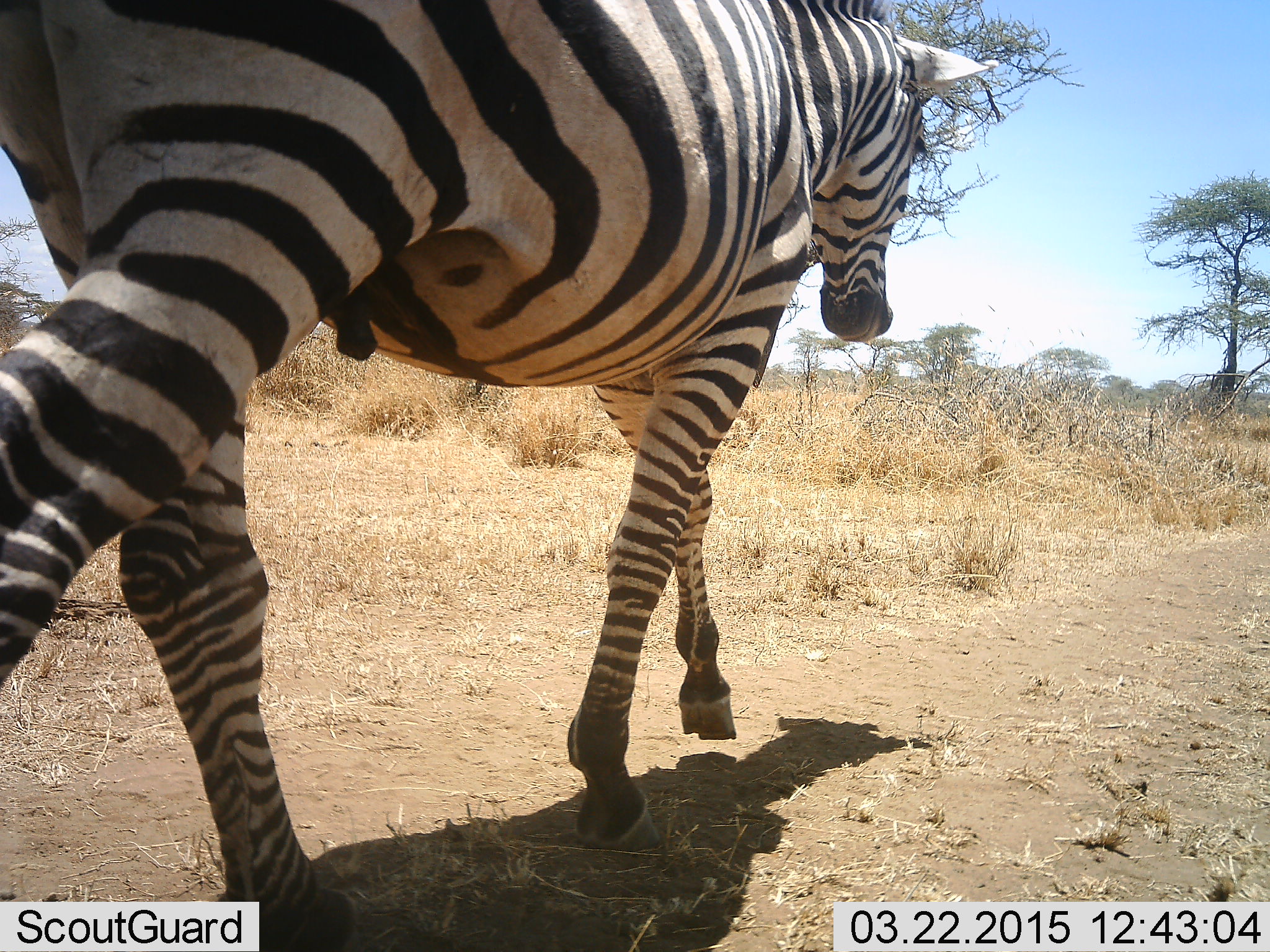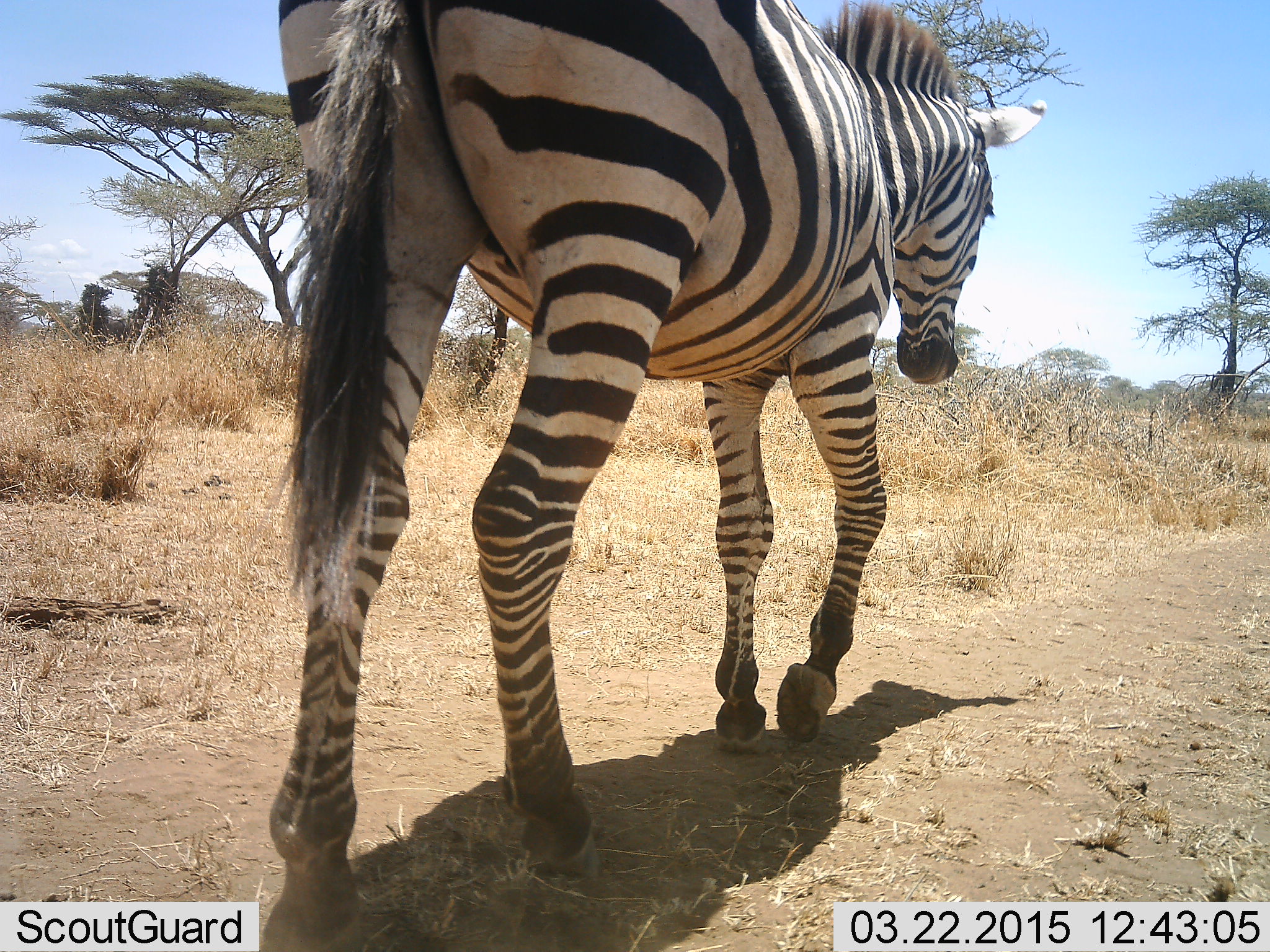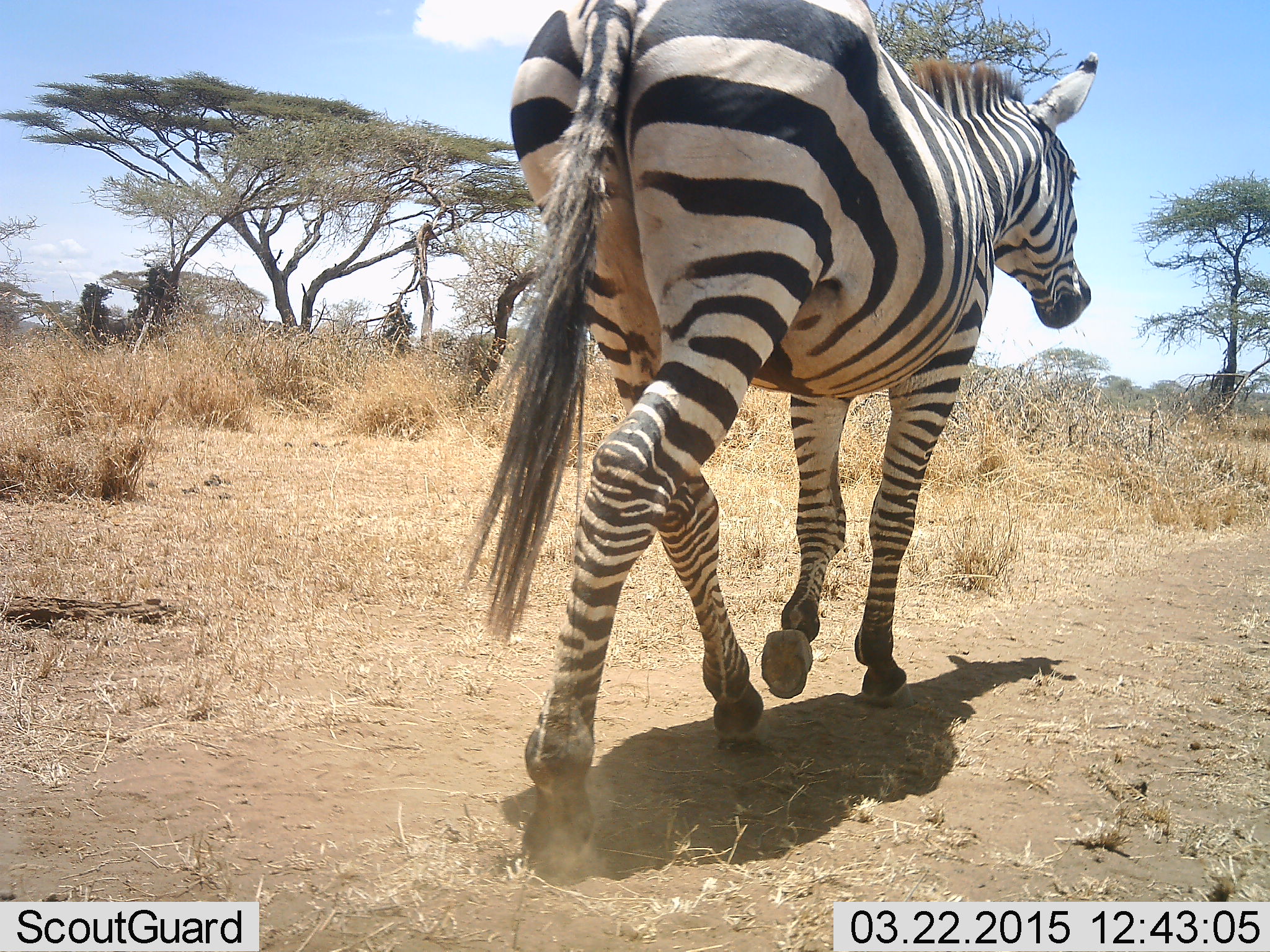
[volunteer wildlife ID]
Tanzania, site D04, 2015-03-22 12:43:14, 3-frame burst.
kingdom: Animalia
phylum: Chordata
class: Mammalia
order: Perissodactyla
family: Equidae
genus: Equus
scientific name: Equus quagga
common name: plains zebra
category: zebra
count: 1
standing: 0%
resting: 0%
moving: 100%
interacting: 0%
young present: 0%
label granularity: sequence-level